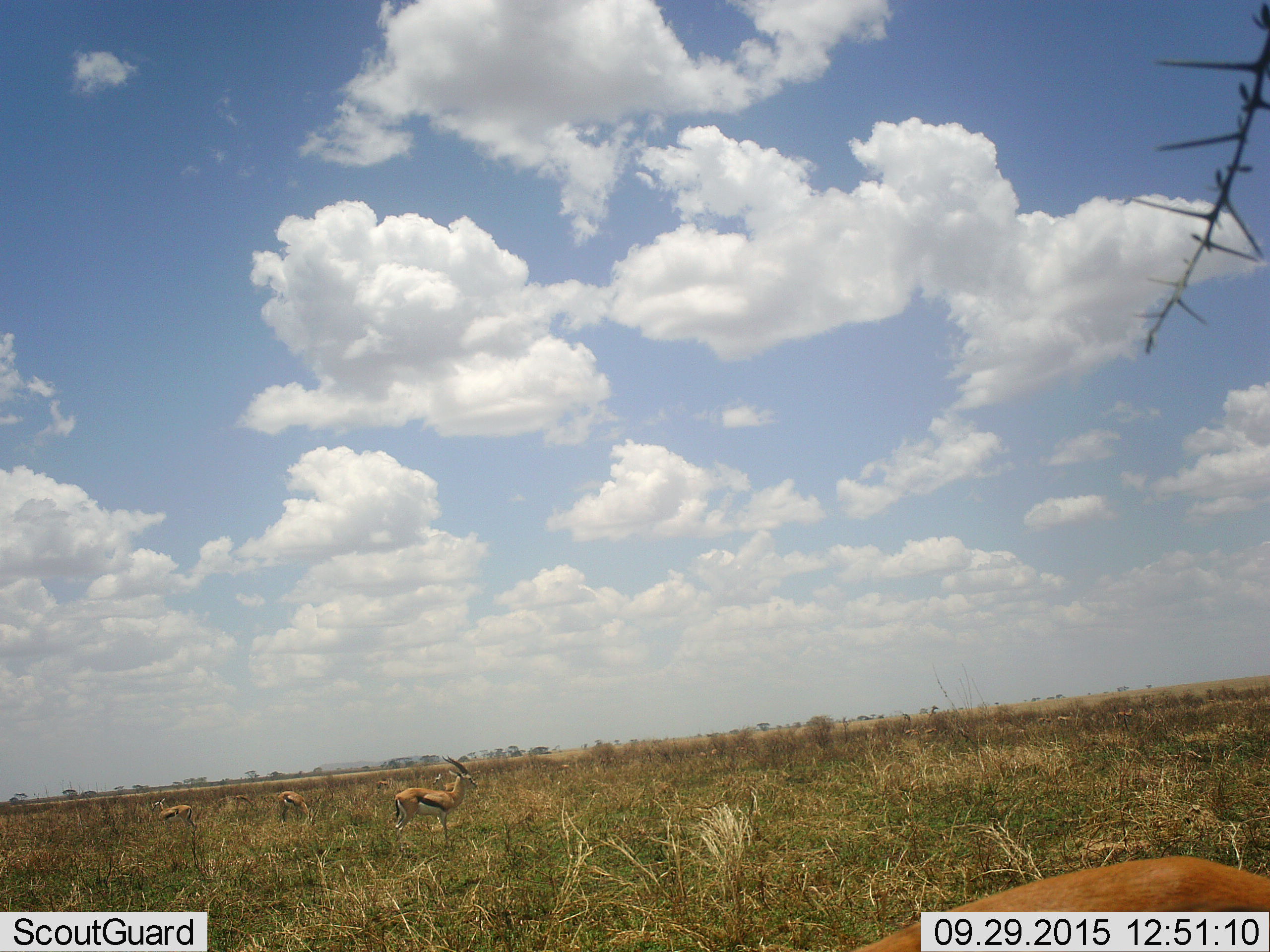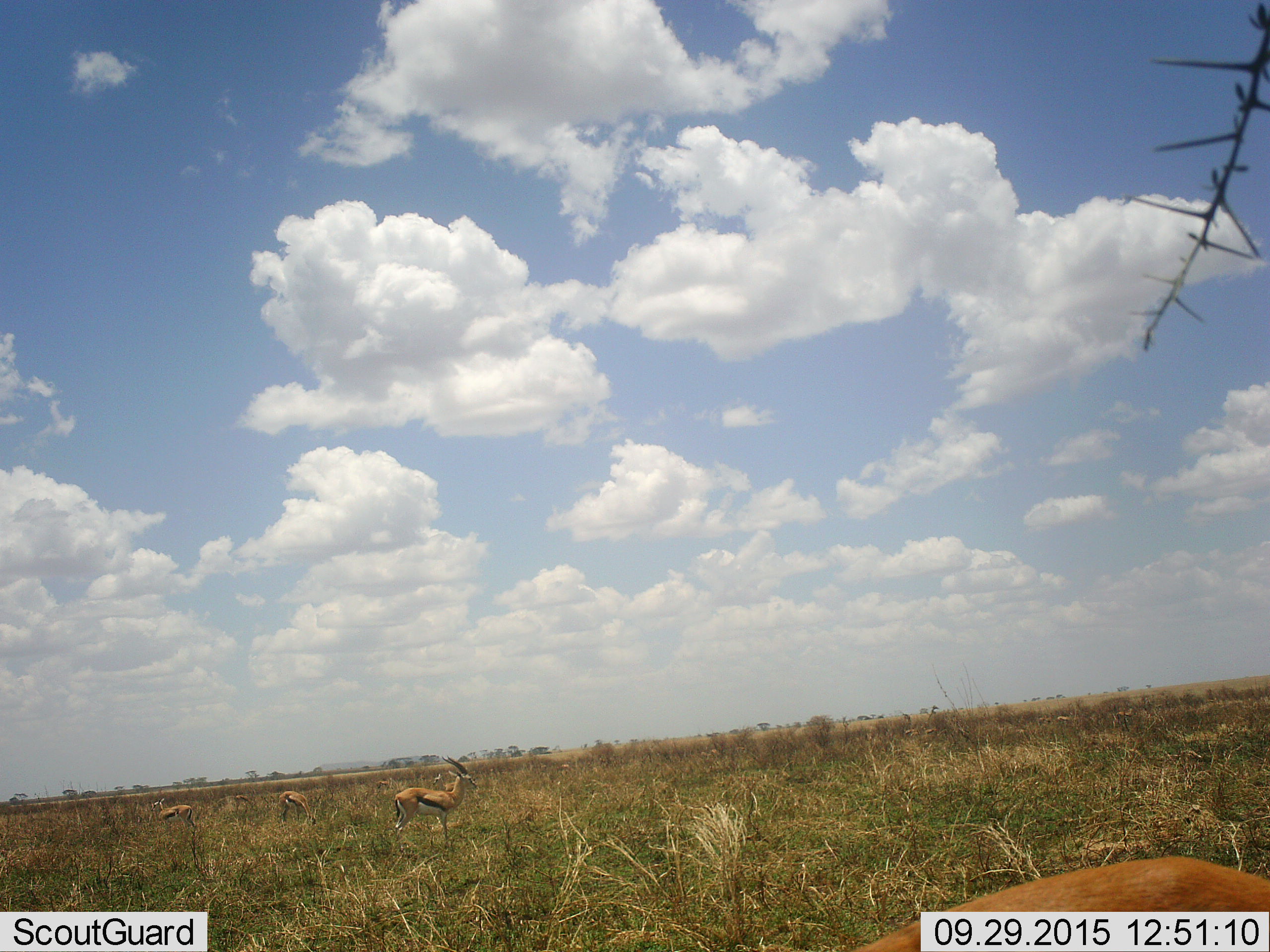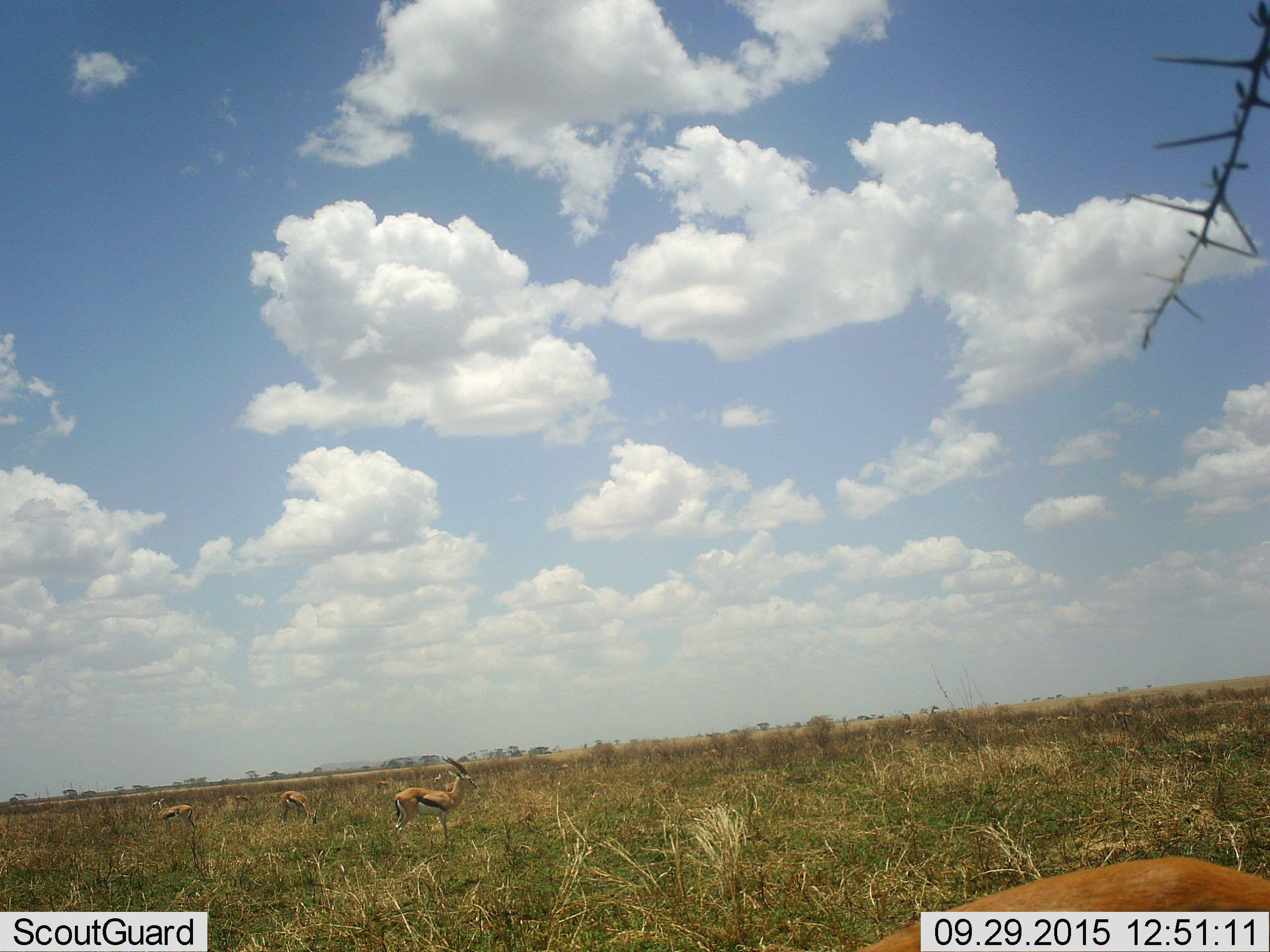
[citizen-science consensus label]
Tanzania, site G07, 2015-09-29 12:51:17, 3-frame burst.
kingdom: Animalia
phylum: Chordata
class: Mammalia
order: Artiodactyla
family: Bovidae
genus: Eudorcas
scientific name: Eudorcas thomsonii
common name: thomson's gazelle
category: gazellethomsons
Gazellethomsons (thomson's gazelle) (Eudorcas thomsonii), count 11-50. Behavior (volunteer vote fractions): standing 100%, resting 0%, moving 25%, interacting 0%. Young present (vote fraction): 0%. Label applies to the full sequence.